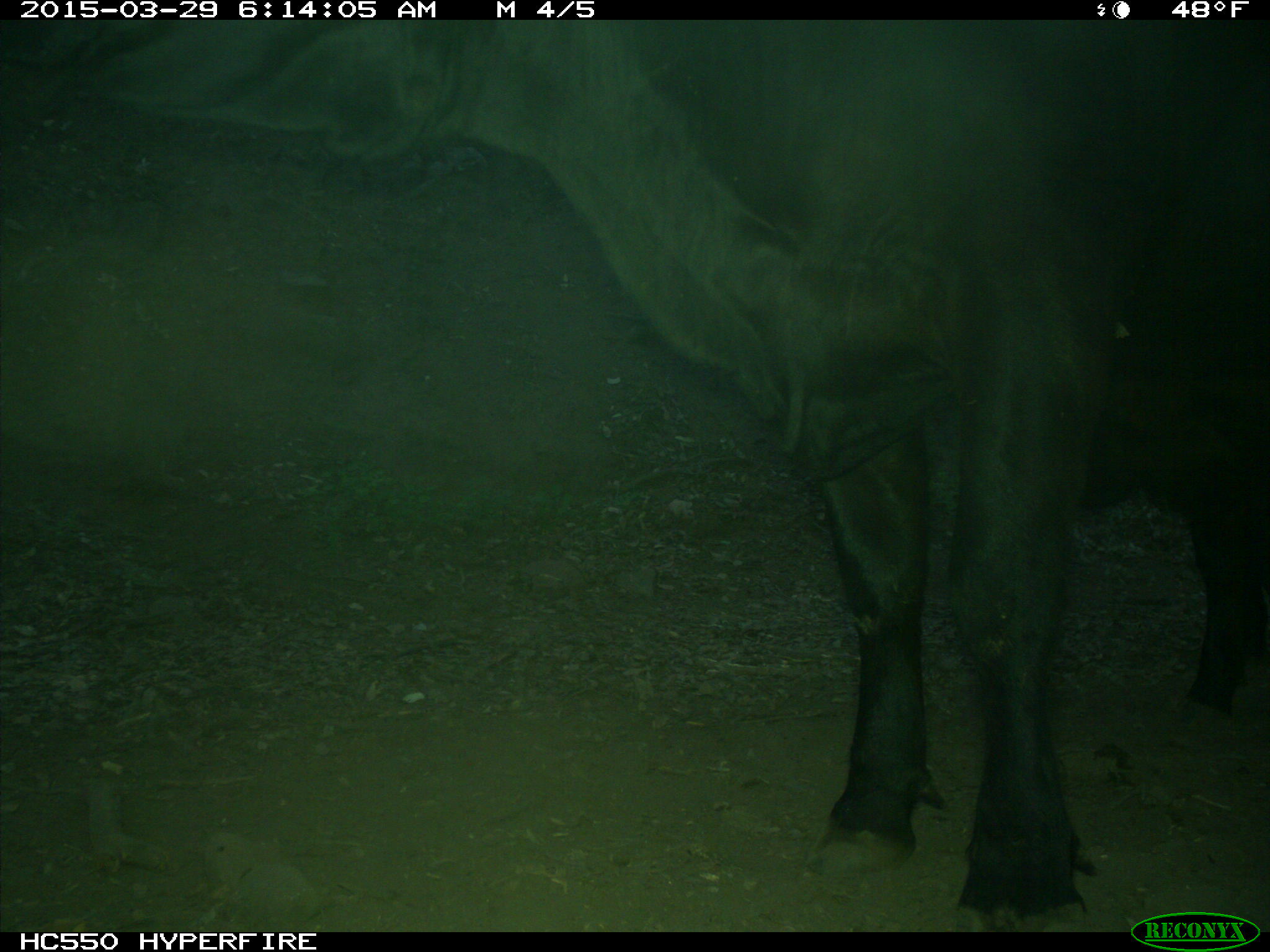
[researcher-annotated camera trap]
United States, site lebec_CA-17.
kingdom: Animalia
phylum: Chordata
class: Mammalia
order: Artiodactyla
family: Bovidae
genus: Bos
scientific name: Bos taurus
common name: domestic cow